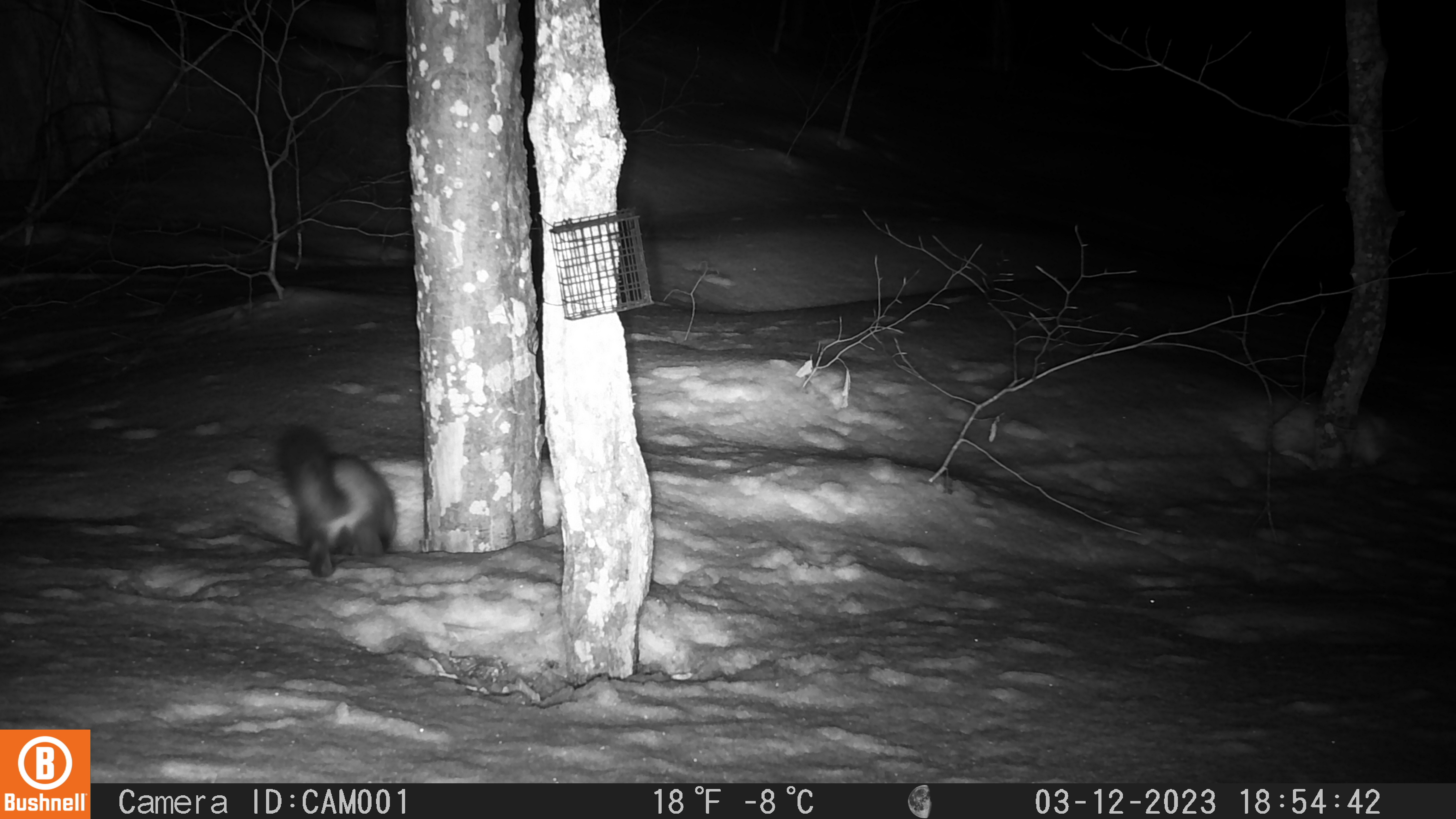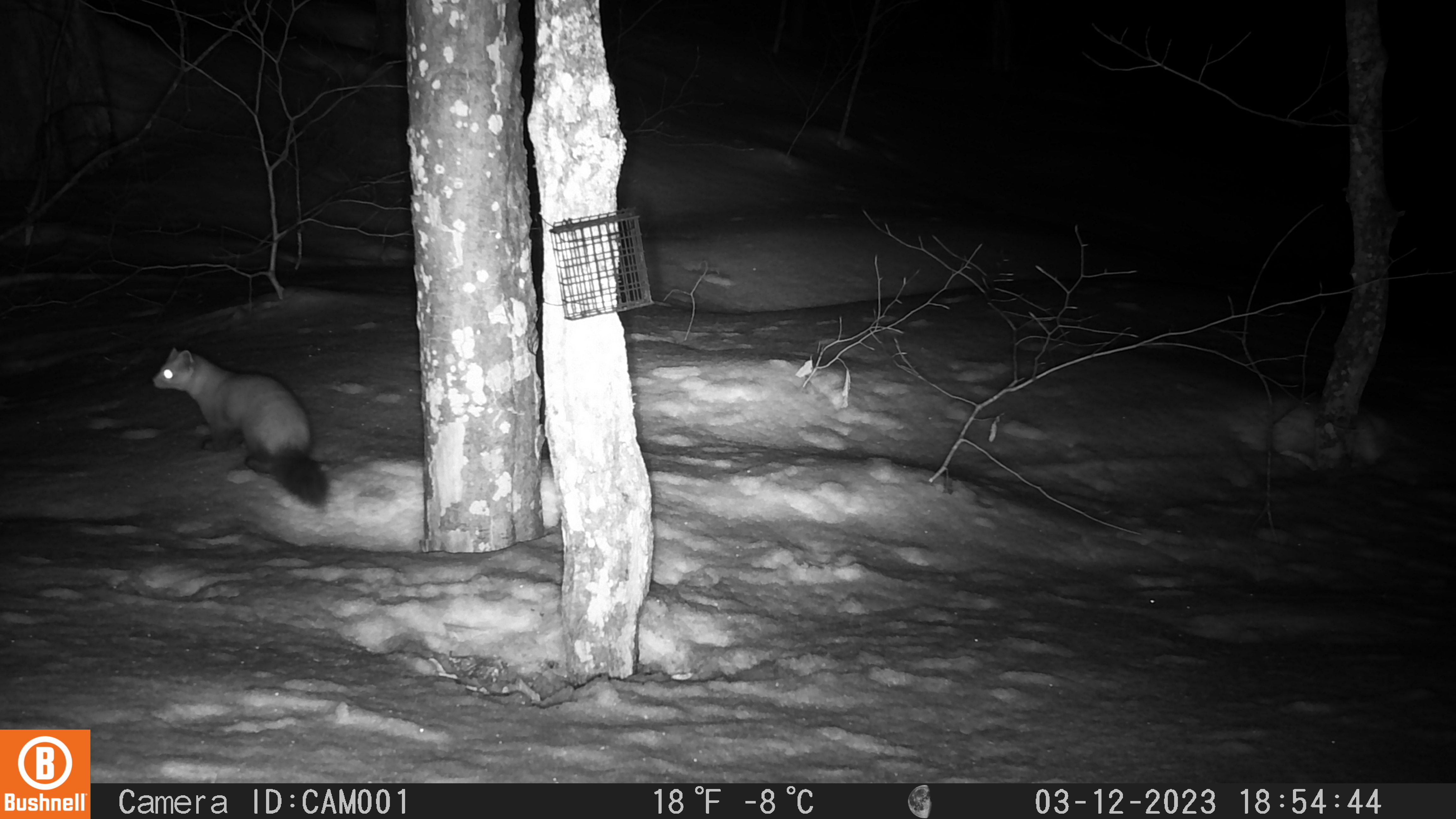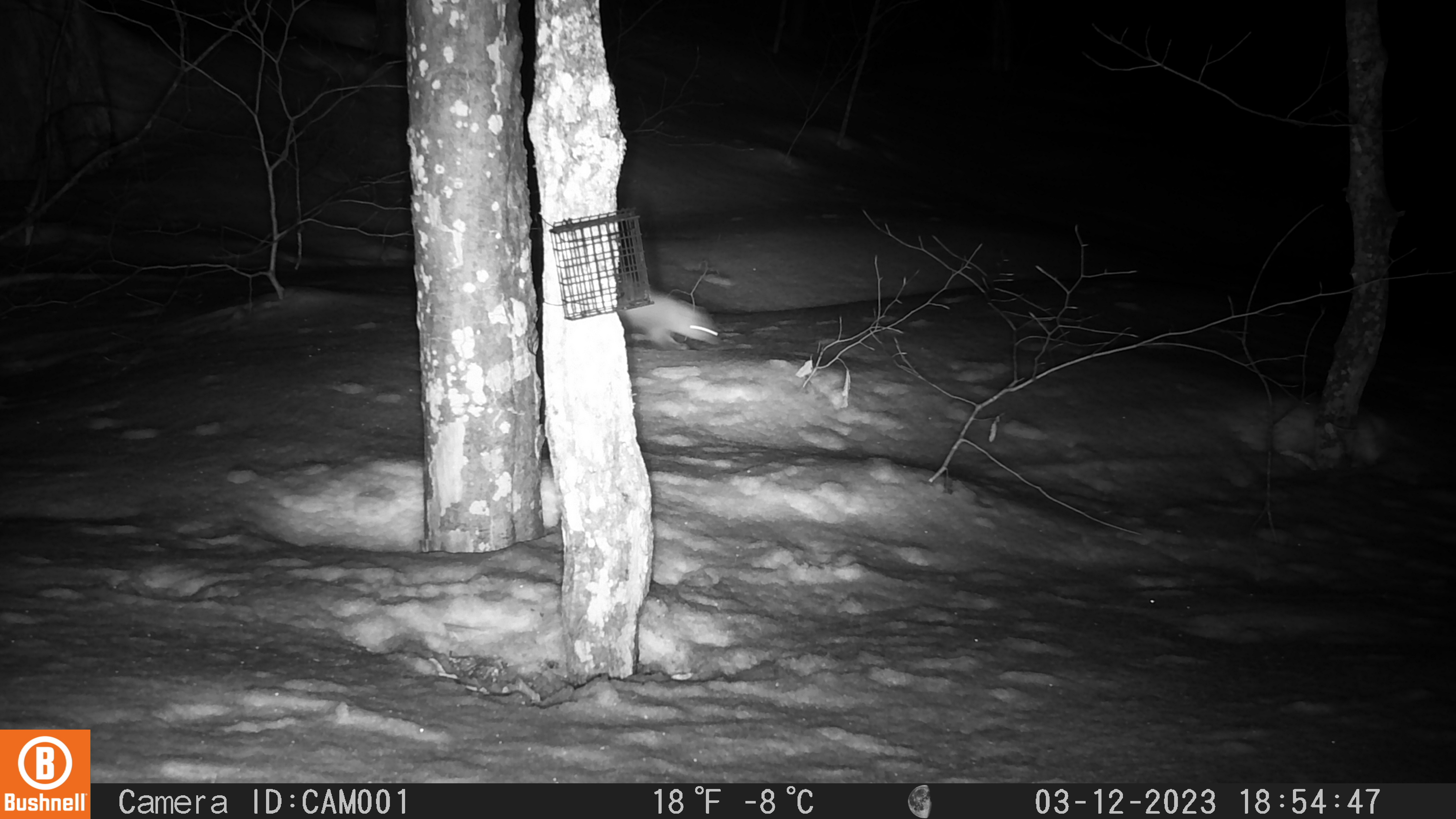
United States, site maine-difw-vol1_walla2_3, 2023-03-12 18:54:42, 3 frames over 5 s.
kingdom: Animalia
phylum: Chordata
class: Mammalia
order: Carnivora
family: Mustelidae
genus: Martes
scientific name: Martes americana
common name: american marten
American marten (Martes americana).